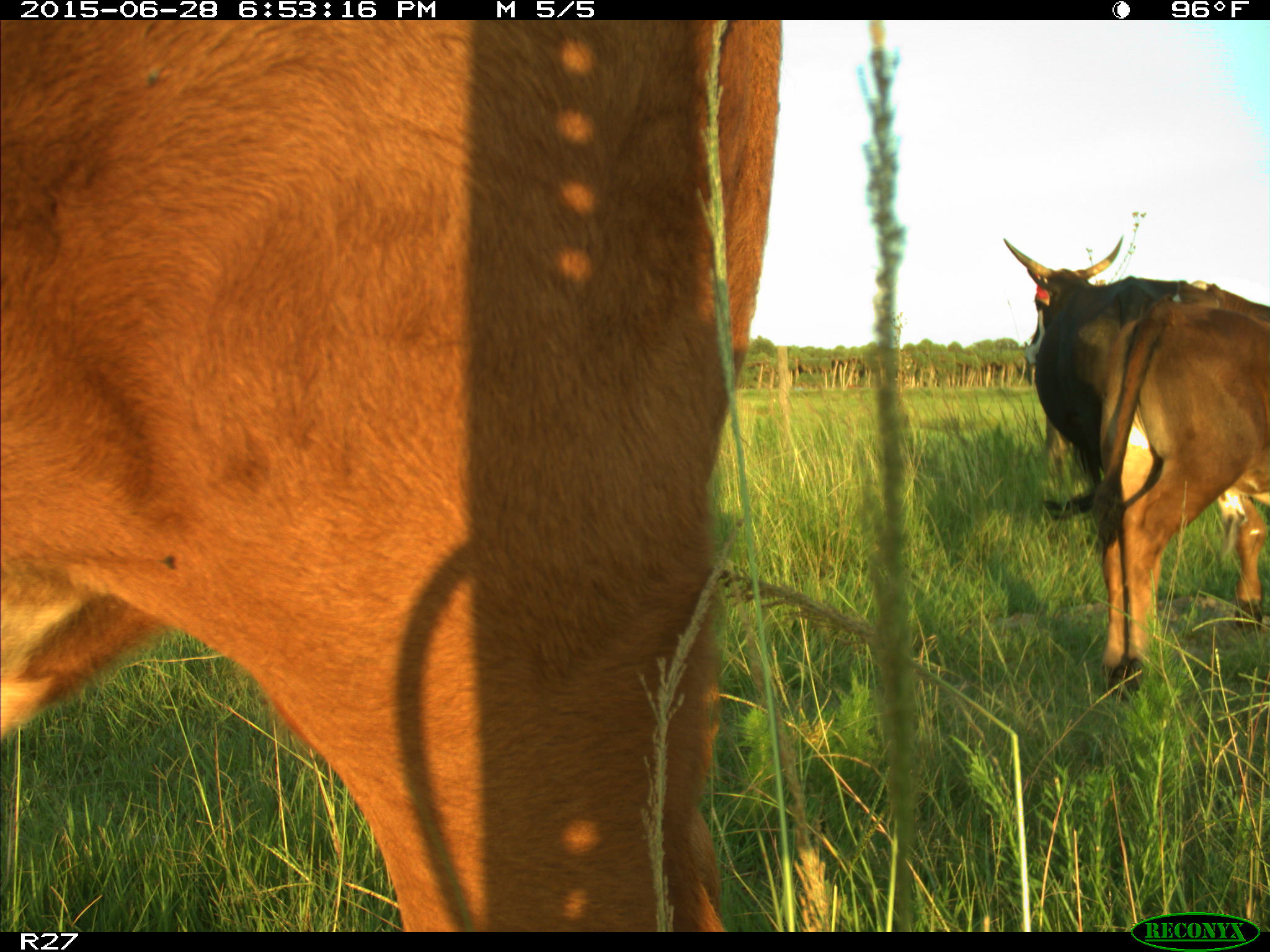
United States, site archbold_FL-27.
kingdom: Animalia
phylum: Chordata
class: Mammalia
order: Artiodactyla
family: Bovidae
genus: Bos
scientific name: Bos taurus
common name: domestic cow